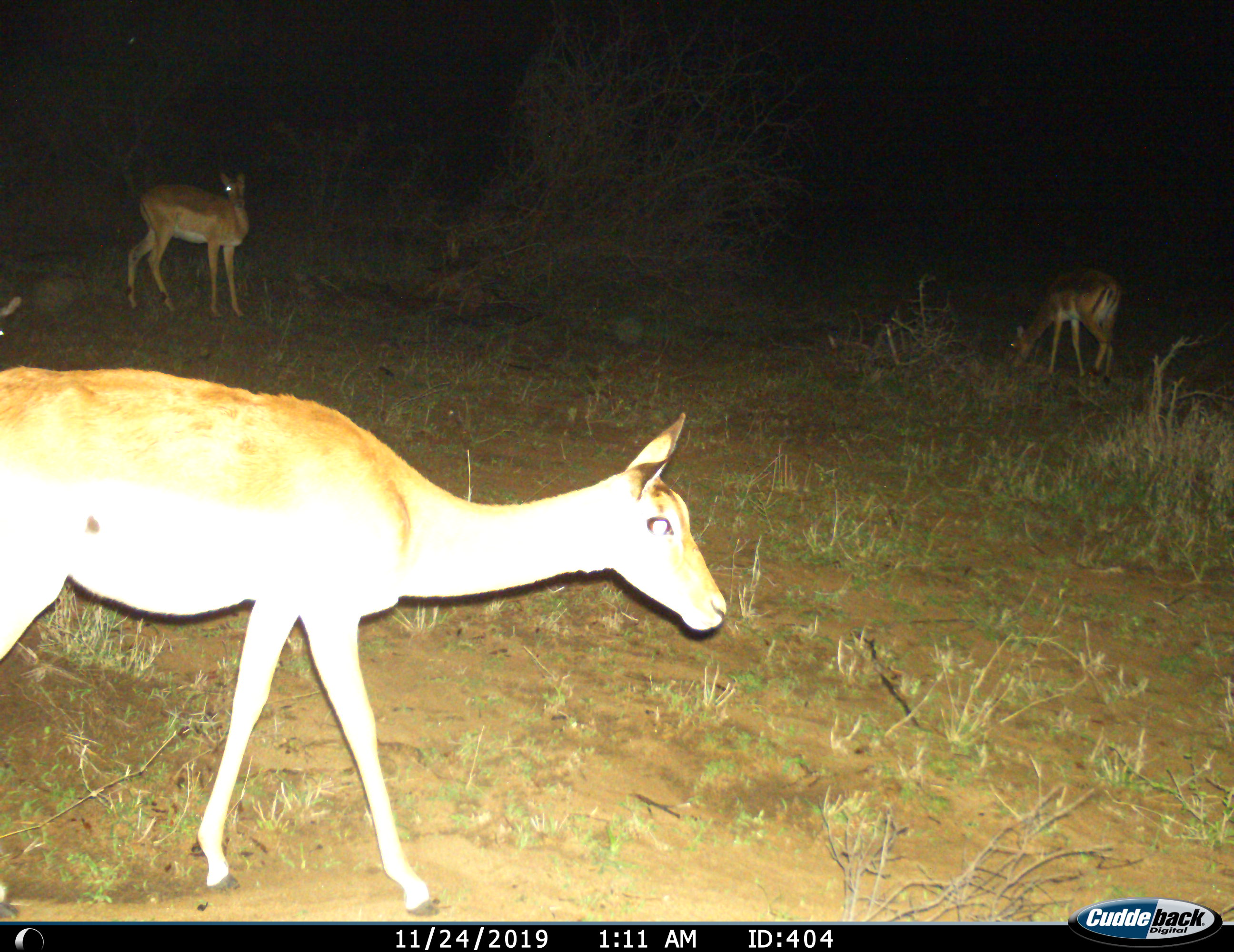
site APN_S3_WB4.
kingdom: Animalia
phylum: Chordata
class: Mammalia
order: Artiodactyla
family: Bovidae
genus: Aepyceros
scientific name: Aepyceros melampus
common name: impala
Impala (Aepyceros melampus), count 3. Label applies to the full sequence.